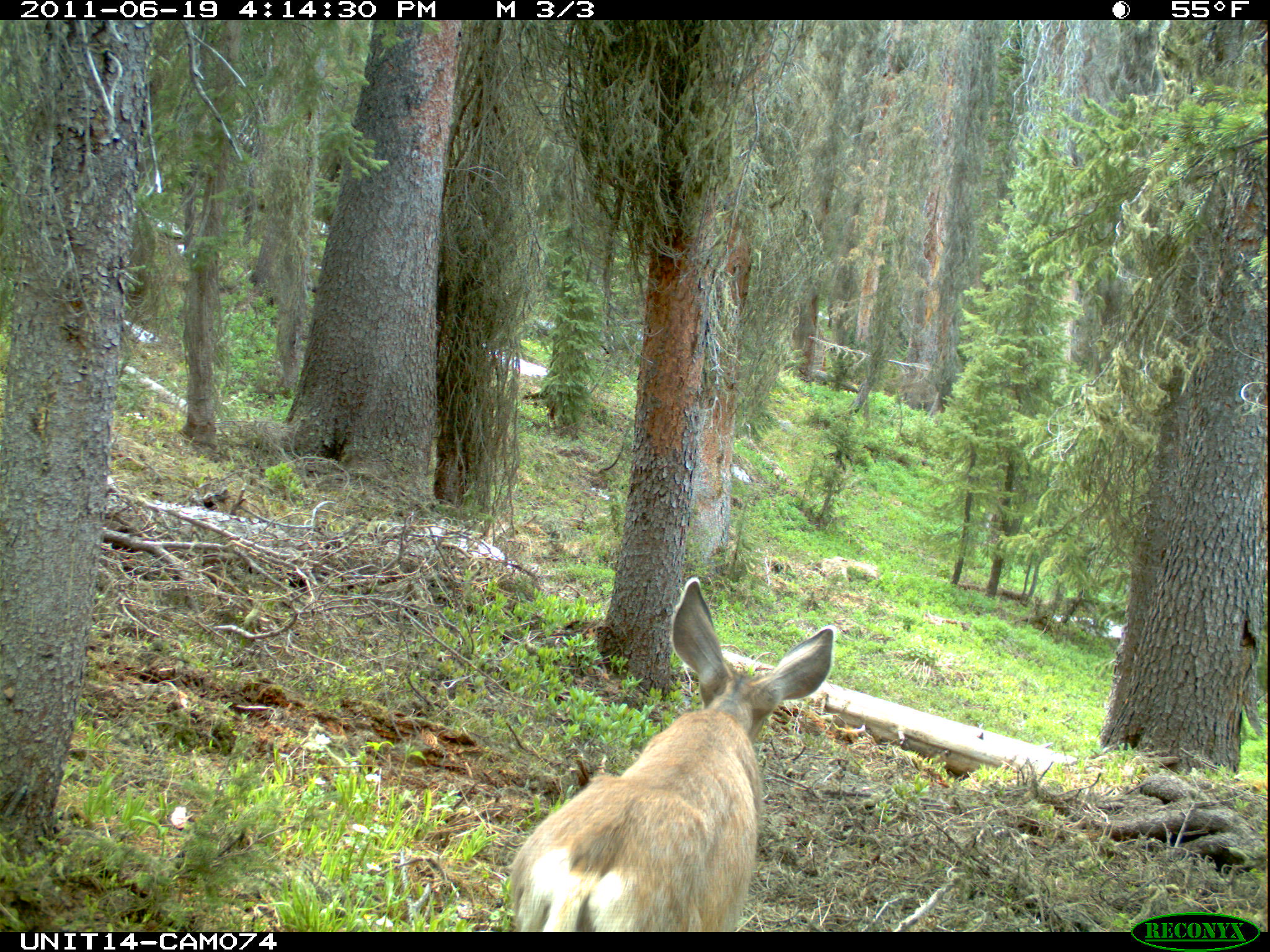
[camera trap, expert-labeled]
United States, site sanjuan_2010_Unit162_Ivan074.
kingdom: Animalia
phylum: Chordata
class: Mammalia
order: Artiodactyla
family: Cervidae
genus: Odocoileus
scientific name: Odocoileus hemionus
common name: mule deer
Odocoileus hemionus (mule deer).